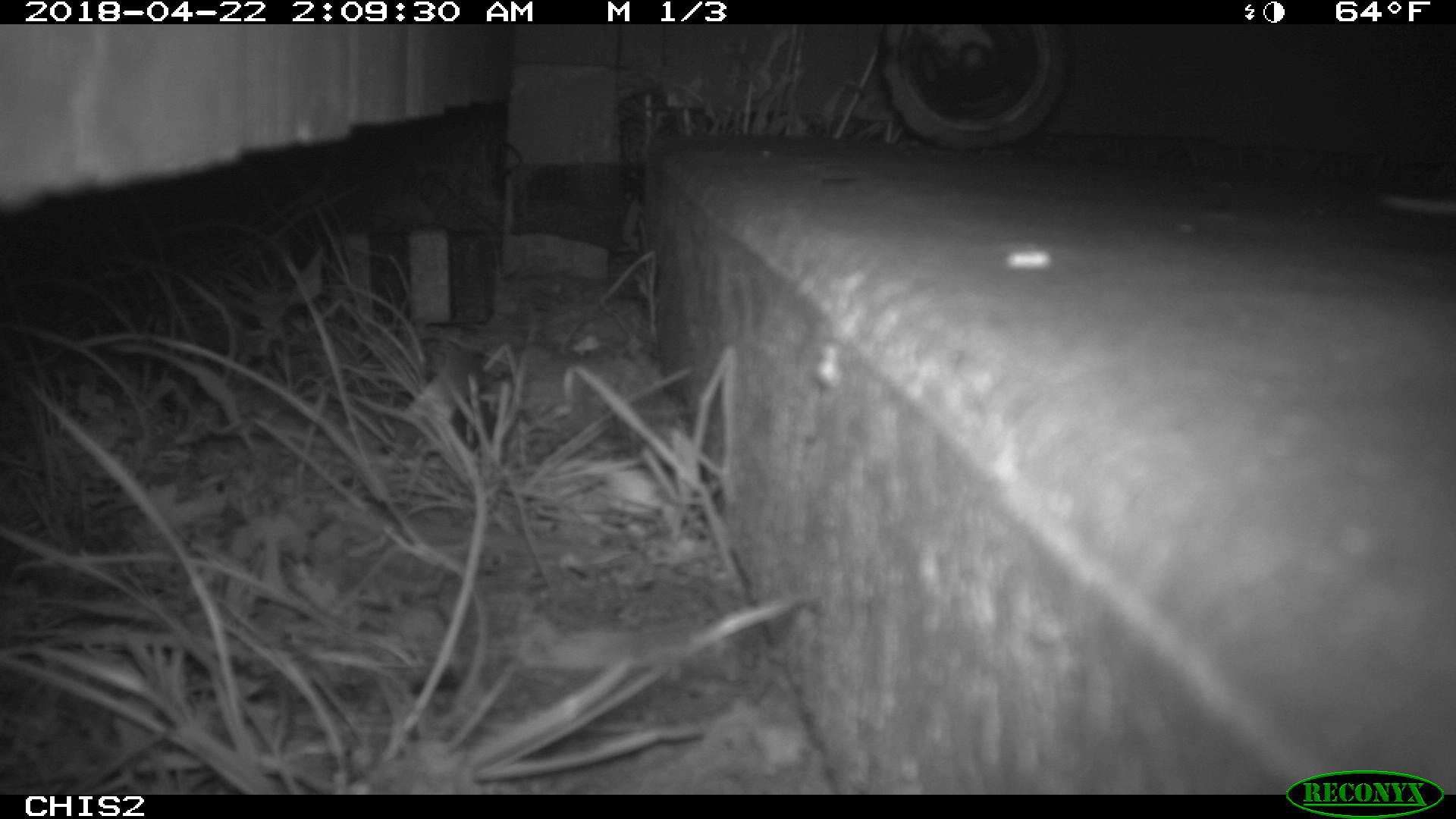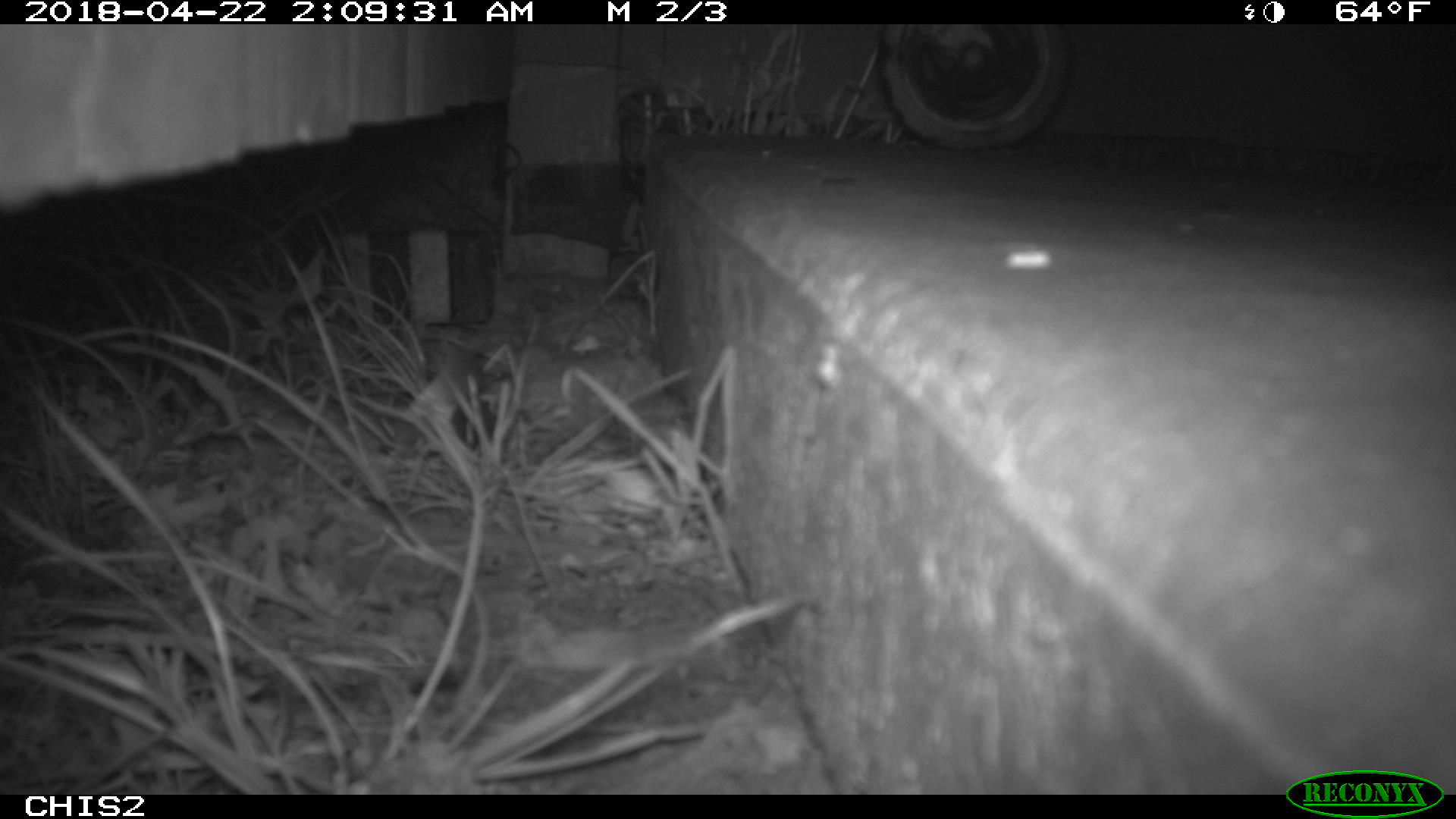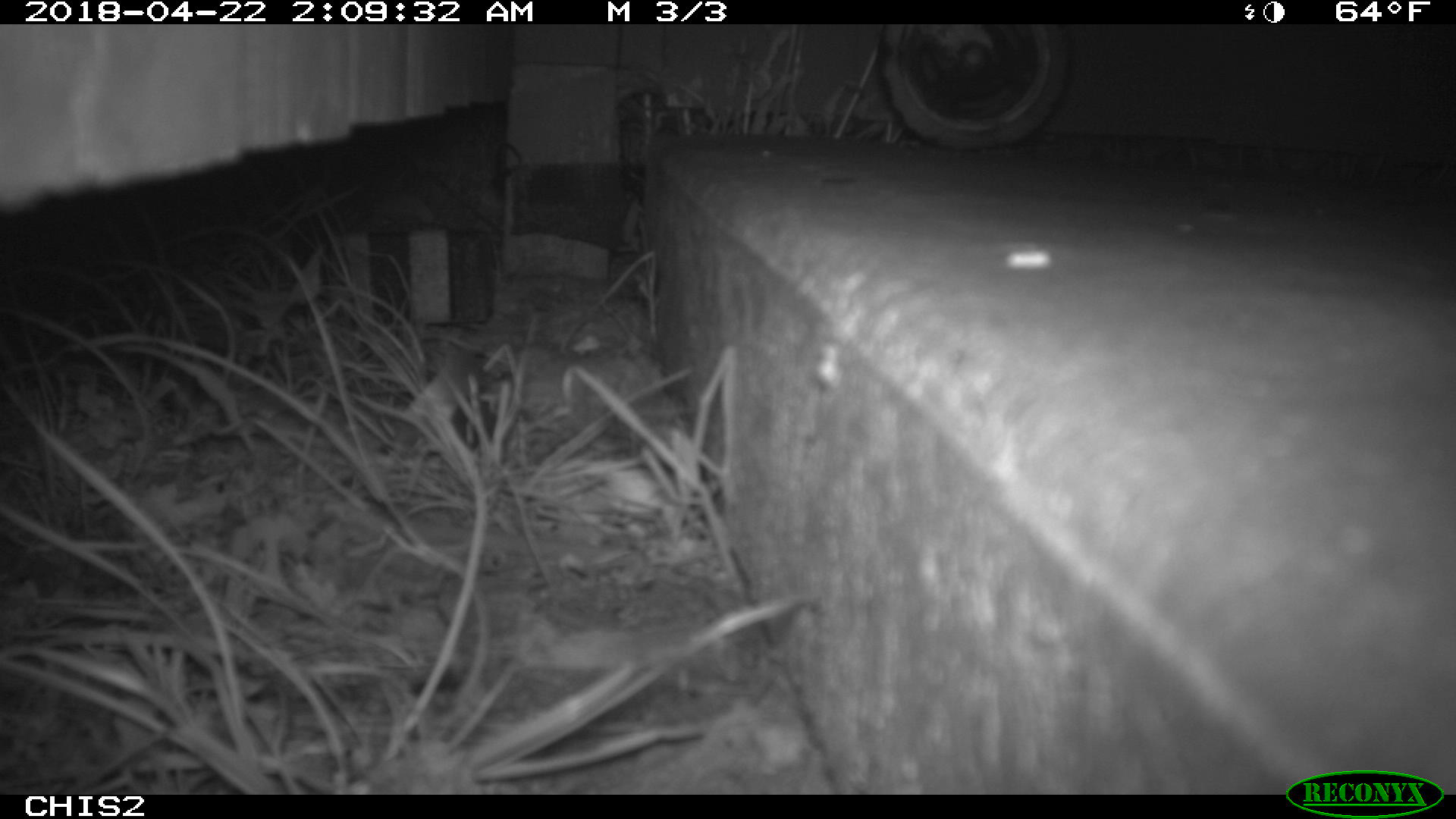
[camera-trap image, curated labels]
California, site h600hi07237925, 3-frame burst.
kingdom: Animalia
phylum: Chordata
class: Mammalia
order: Rodentia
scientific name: Rodentia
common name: rodent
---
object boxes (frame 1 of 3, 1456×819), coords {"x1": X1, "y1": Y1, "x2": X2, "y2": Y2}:
rodent: {"x1": 1380, "y1": 196, "x2": 1455, "y2": 215}